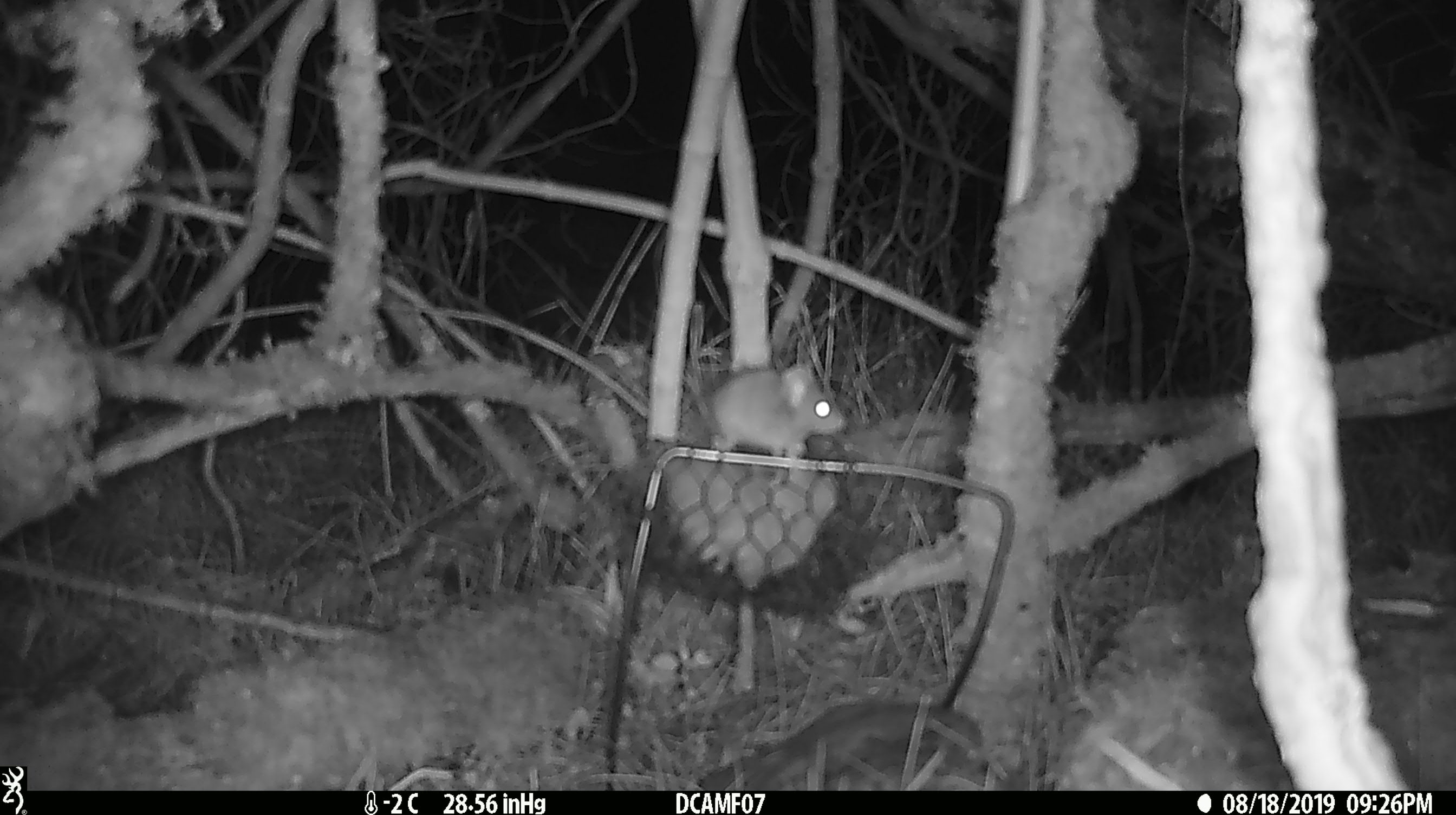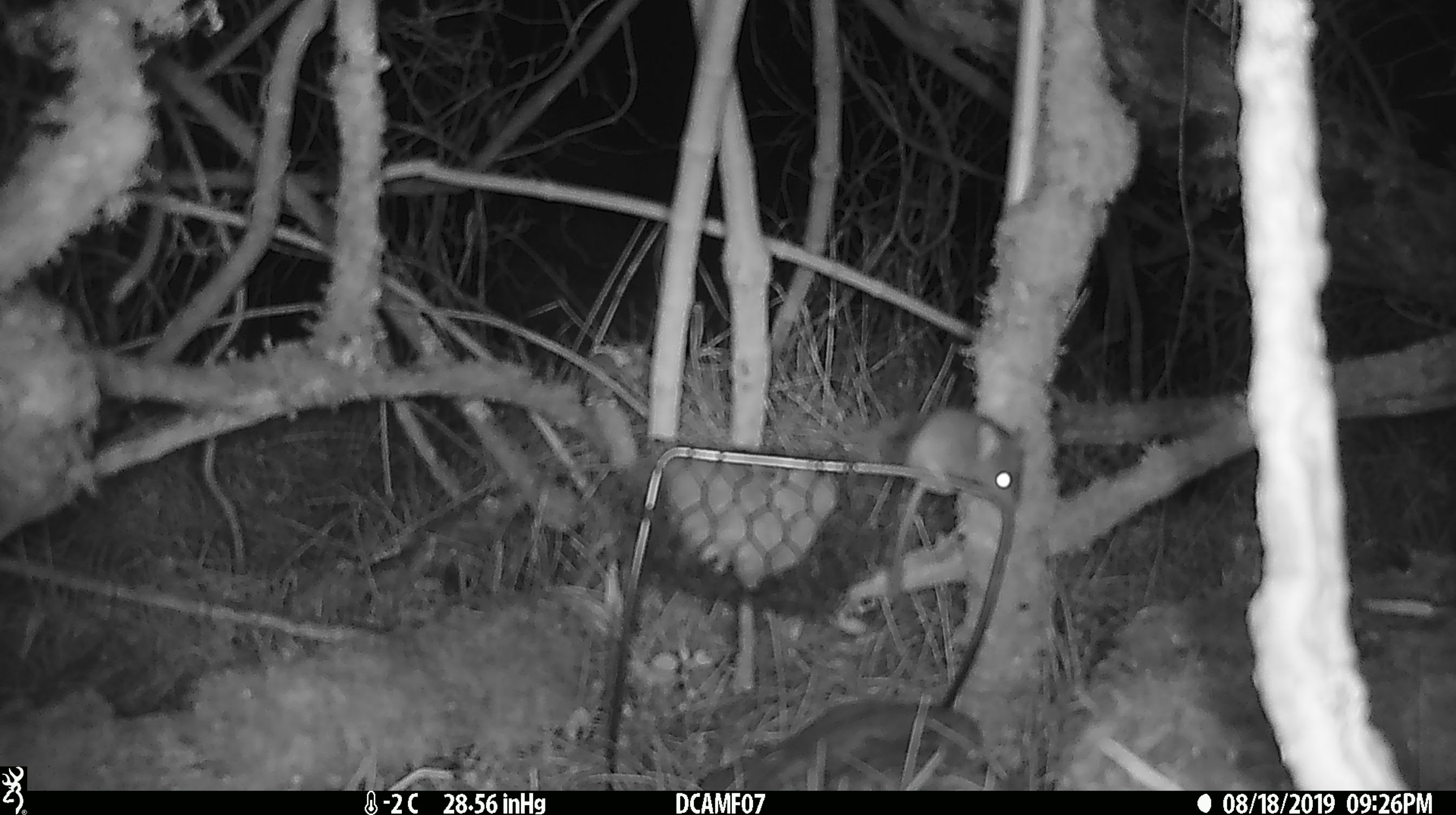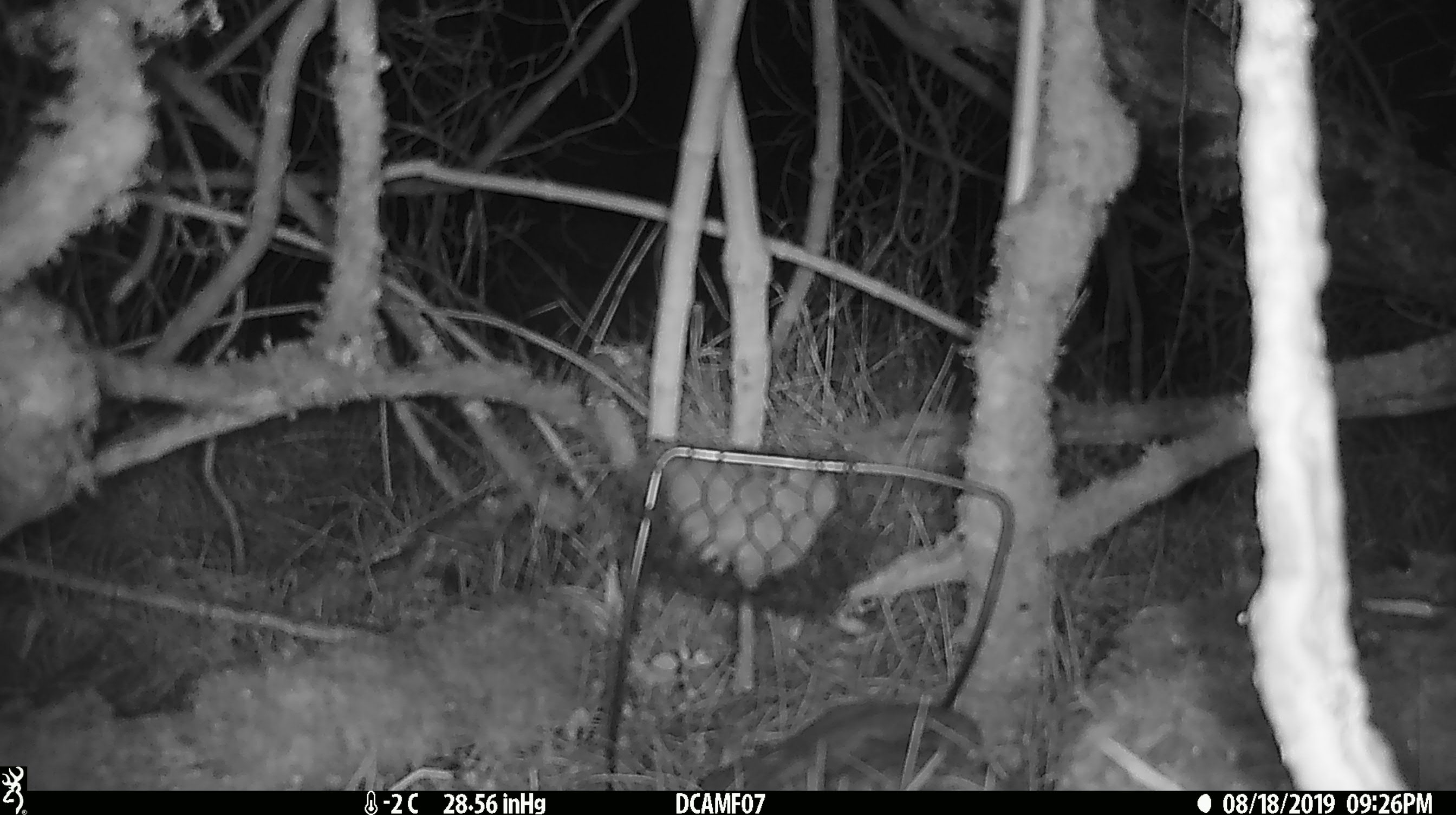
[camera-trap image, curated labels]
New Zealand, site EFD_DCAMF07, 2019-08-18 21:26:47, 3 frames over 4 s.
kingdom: Animalia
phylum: Chordata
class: Mammalia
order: Rodentia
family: Muridae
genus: Mus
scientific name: Mus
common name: mouse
Mouse (Mus).